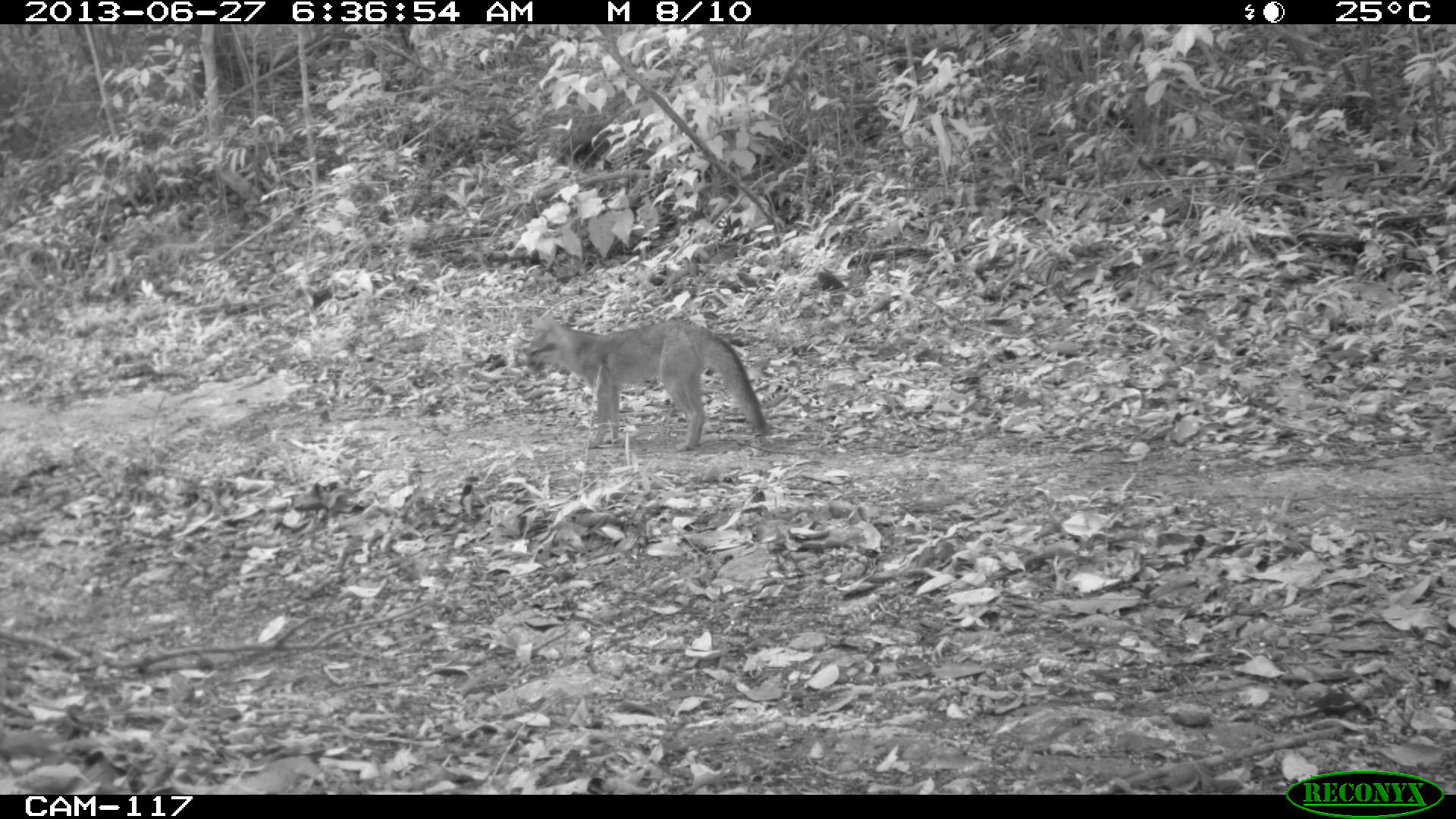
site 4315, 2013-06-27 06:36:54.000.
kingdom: Animalia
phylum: Chordata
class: Mammalia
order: Carnivora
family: Canidae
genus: Urocyon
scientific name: Urocyon cinereoargenteus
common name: gray fox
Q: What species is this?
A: Urocyon cinereoargenteus (gray fox).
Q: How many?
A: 1.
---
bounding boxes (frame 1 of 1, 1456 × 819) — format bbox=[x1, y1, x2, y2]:
urocyon cinereoargenteus: bbox=[525, 314, 770, 450]